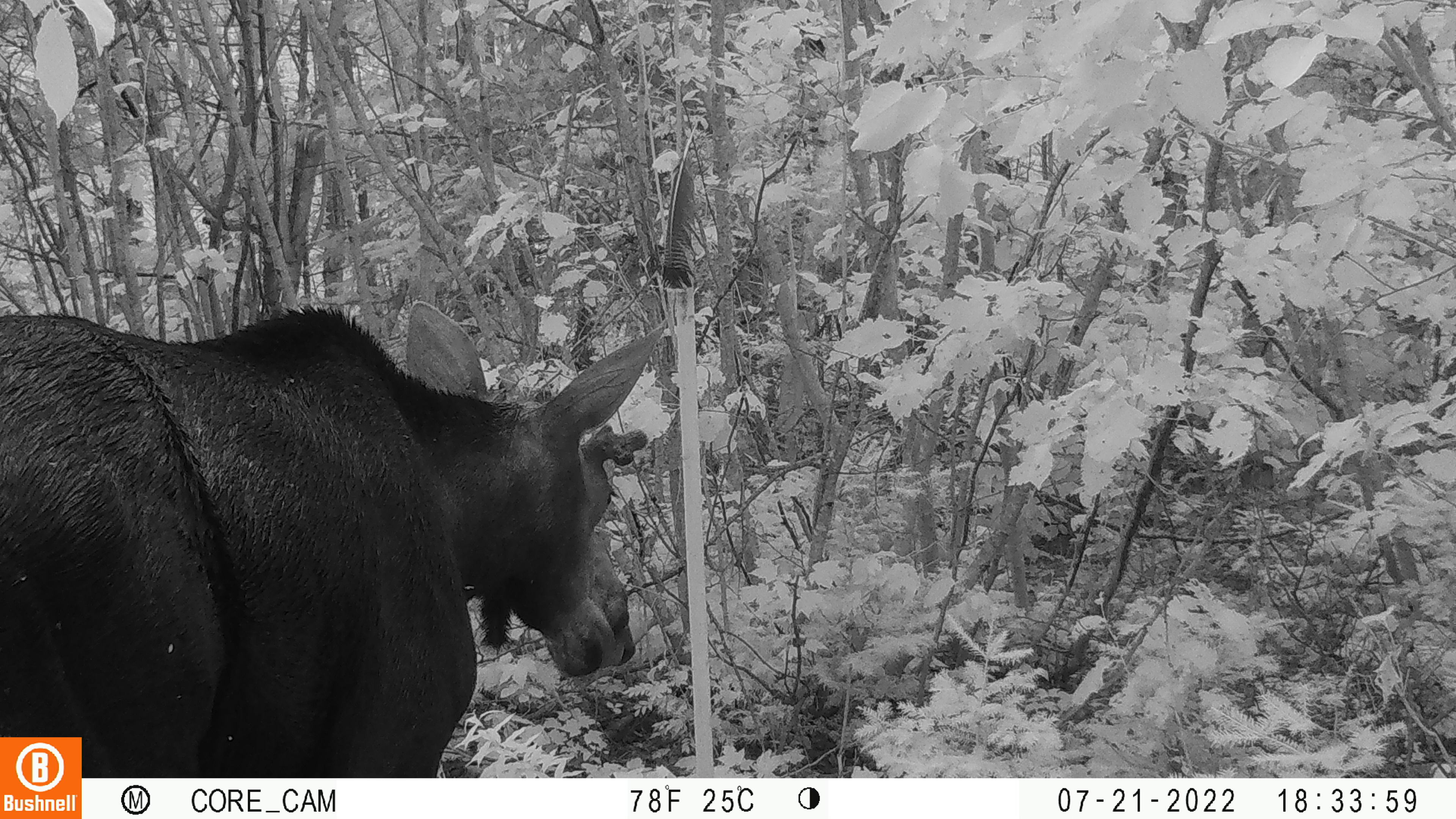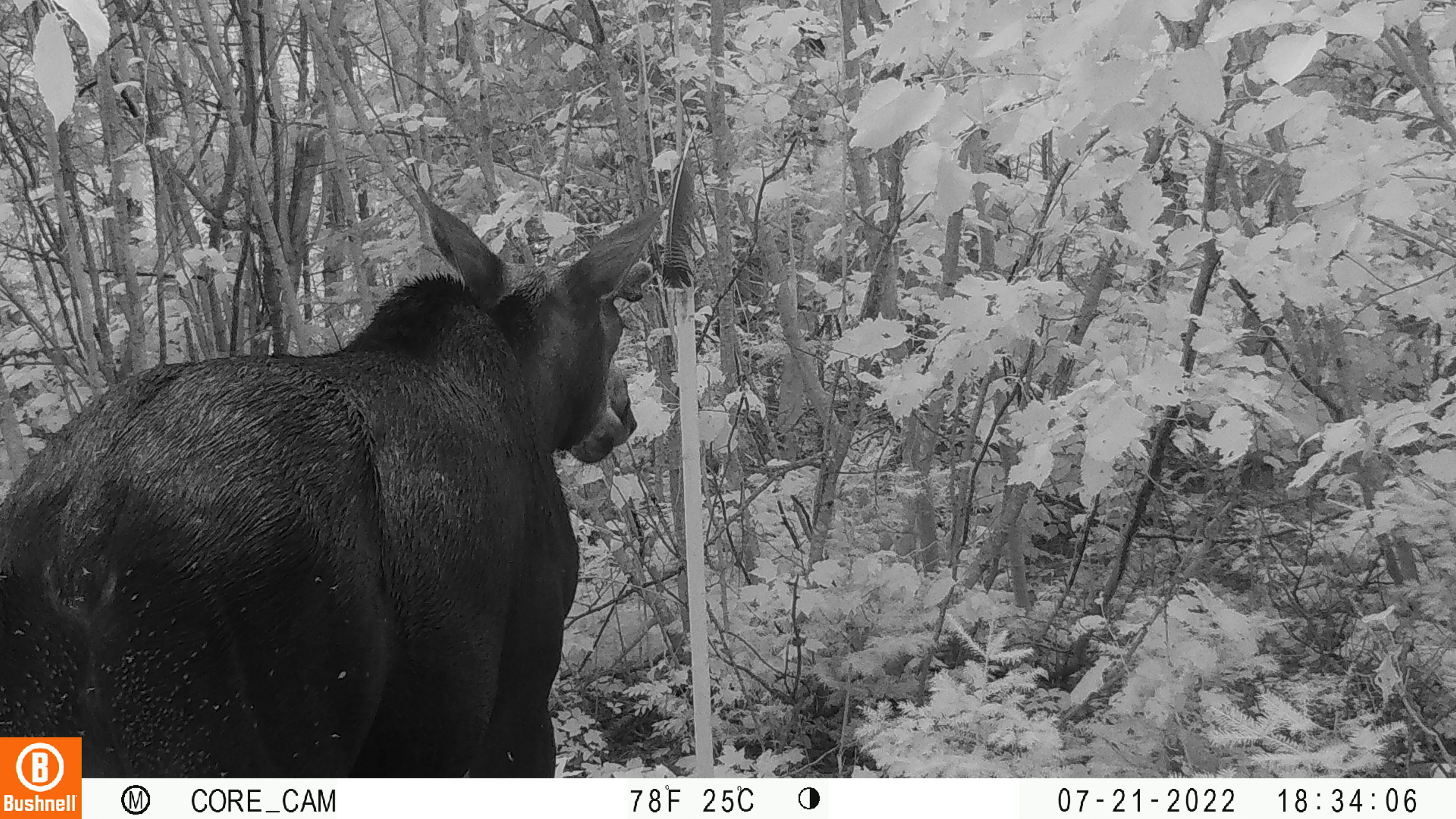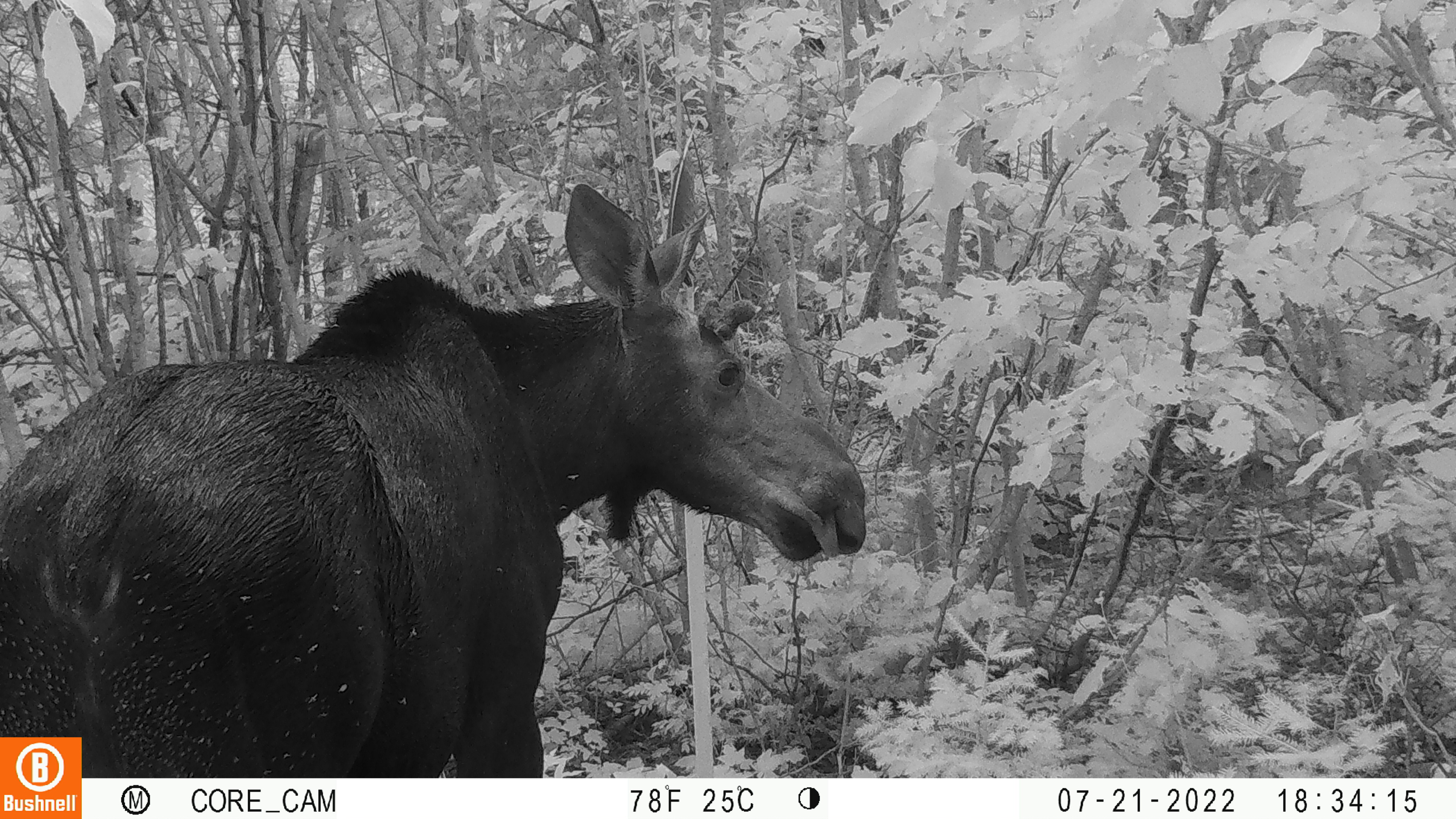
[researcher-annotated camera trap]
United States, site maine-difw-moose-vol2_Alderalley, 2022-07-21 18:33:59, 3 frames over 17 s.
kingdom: Animalia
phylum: Chordata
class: Mammalia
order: Artiodactyla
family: Cervidae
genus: Alces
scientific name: Alces alces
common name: moose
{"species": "moose (Alces alces)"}